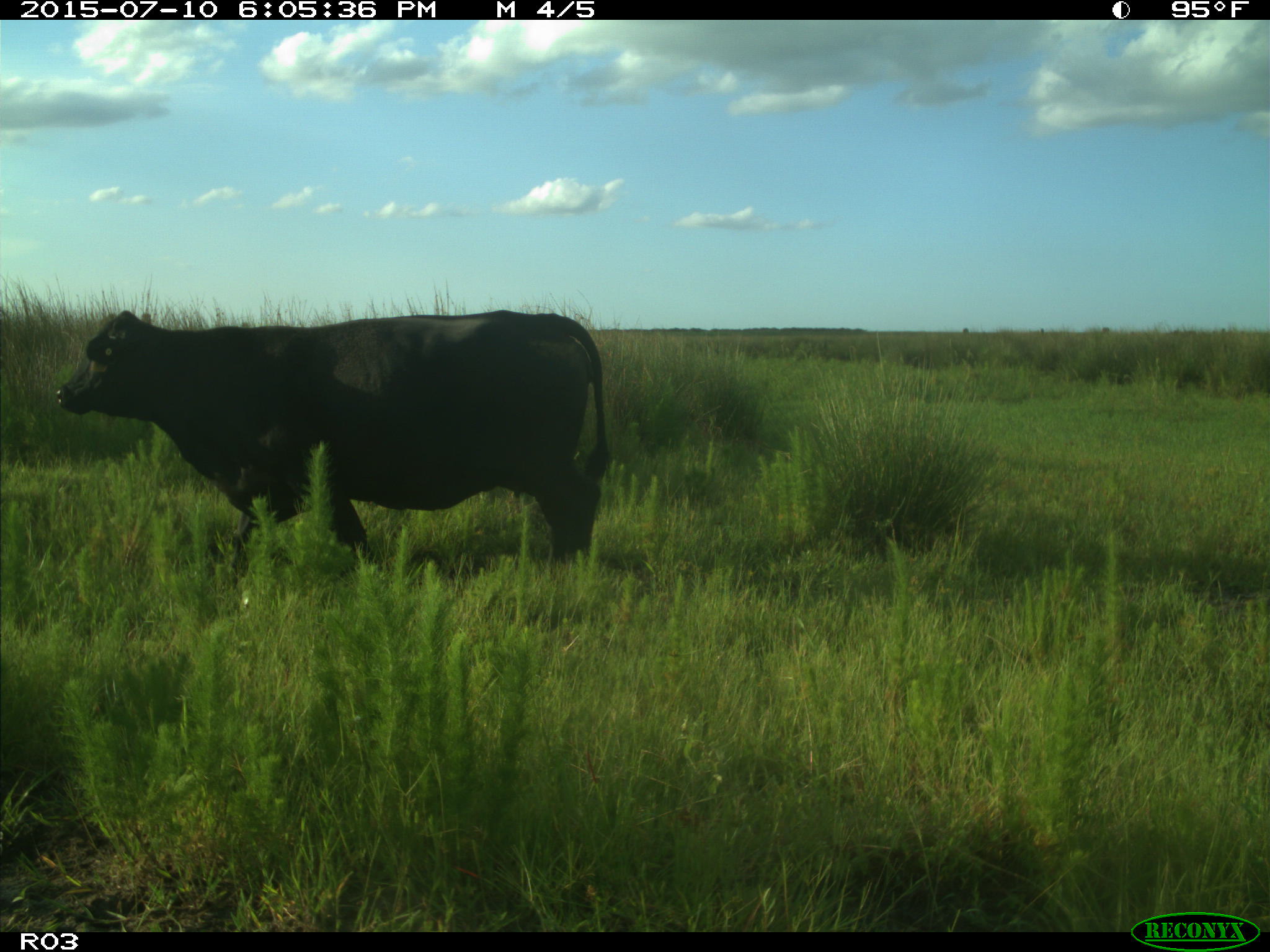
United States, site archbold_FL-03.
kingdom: Animalia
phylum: Chordata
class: Mammalia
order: Artiodactyla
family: Bovidae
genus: Bos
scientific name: Bos taurus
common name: domestic cow